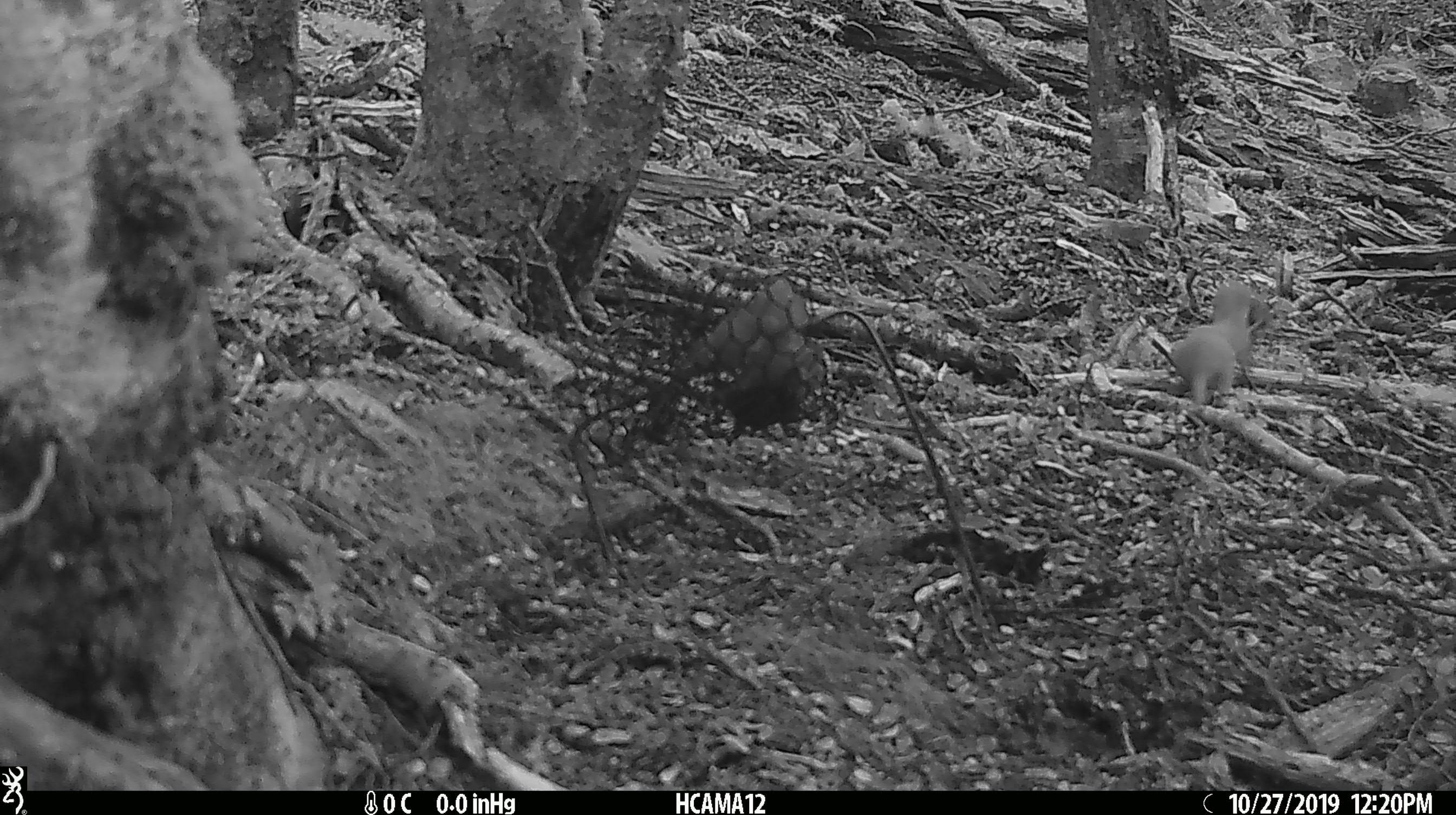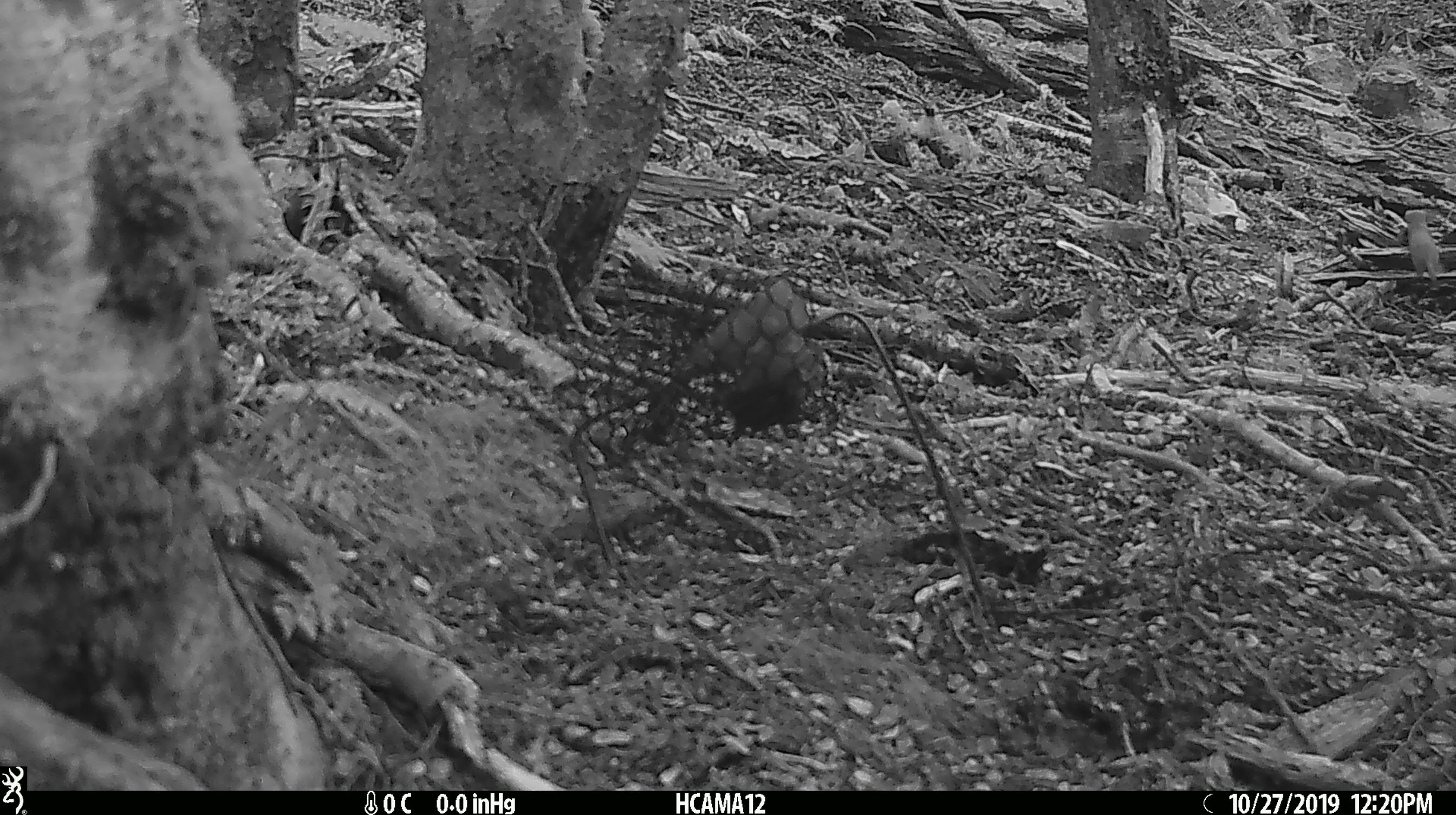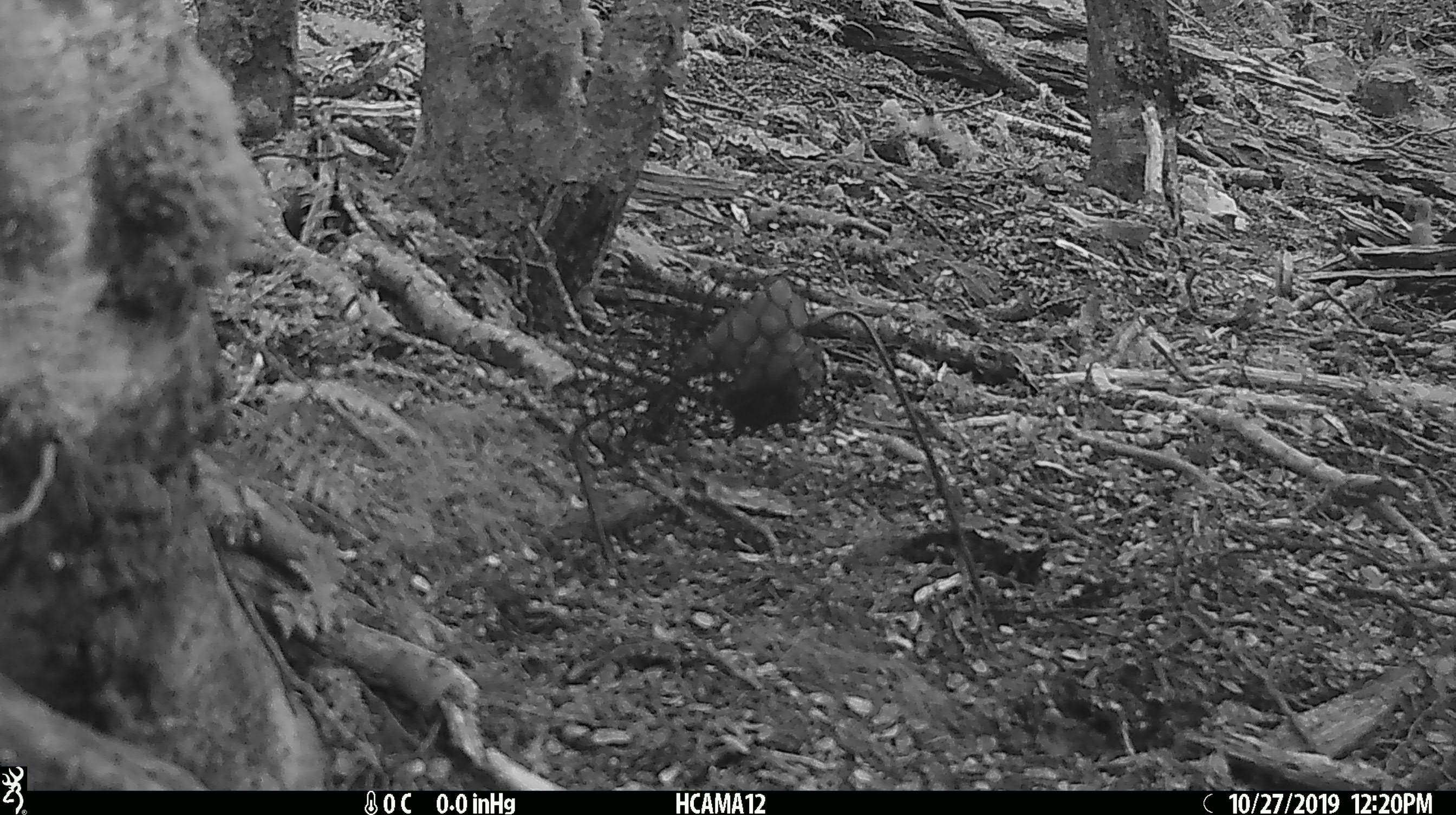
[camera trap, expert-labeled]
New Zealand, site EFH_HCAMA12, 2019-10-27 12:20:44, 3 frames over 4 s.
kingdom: Animalia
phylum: Chordata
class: Mammalia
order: Carnivora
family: Mustelidae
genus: Mustela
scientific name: Mustela nivalis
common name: least weasel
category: weasel